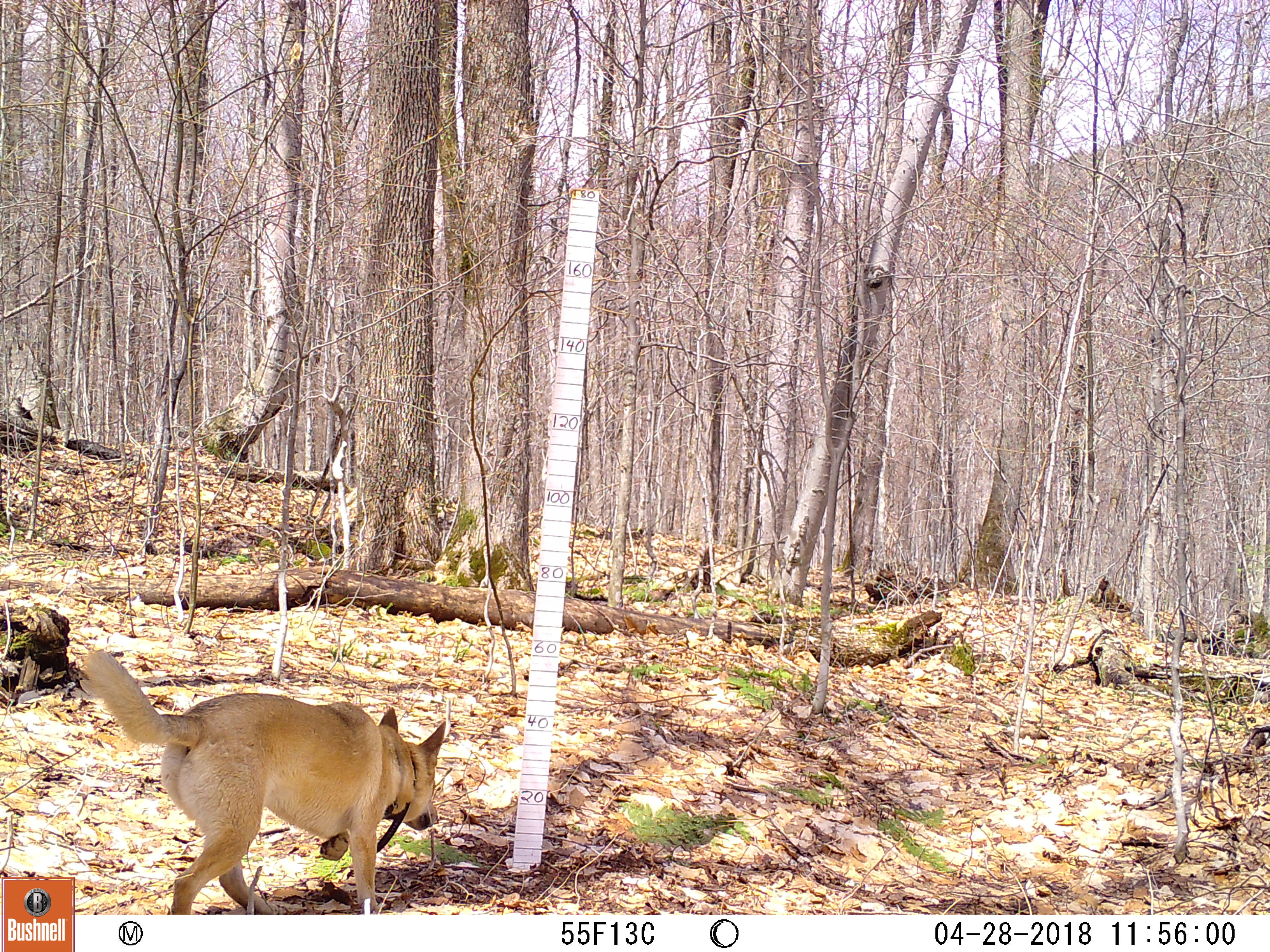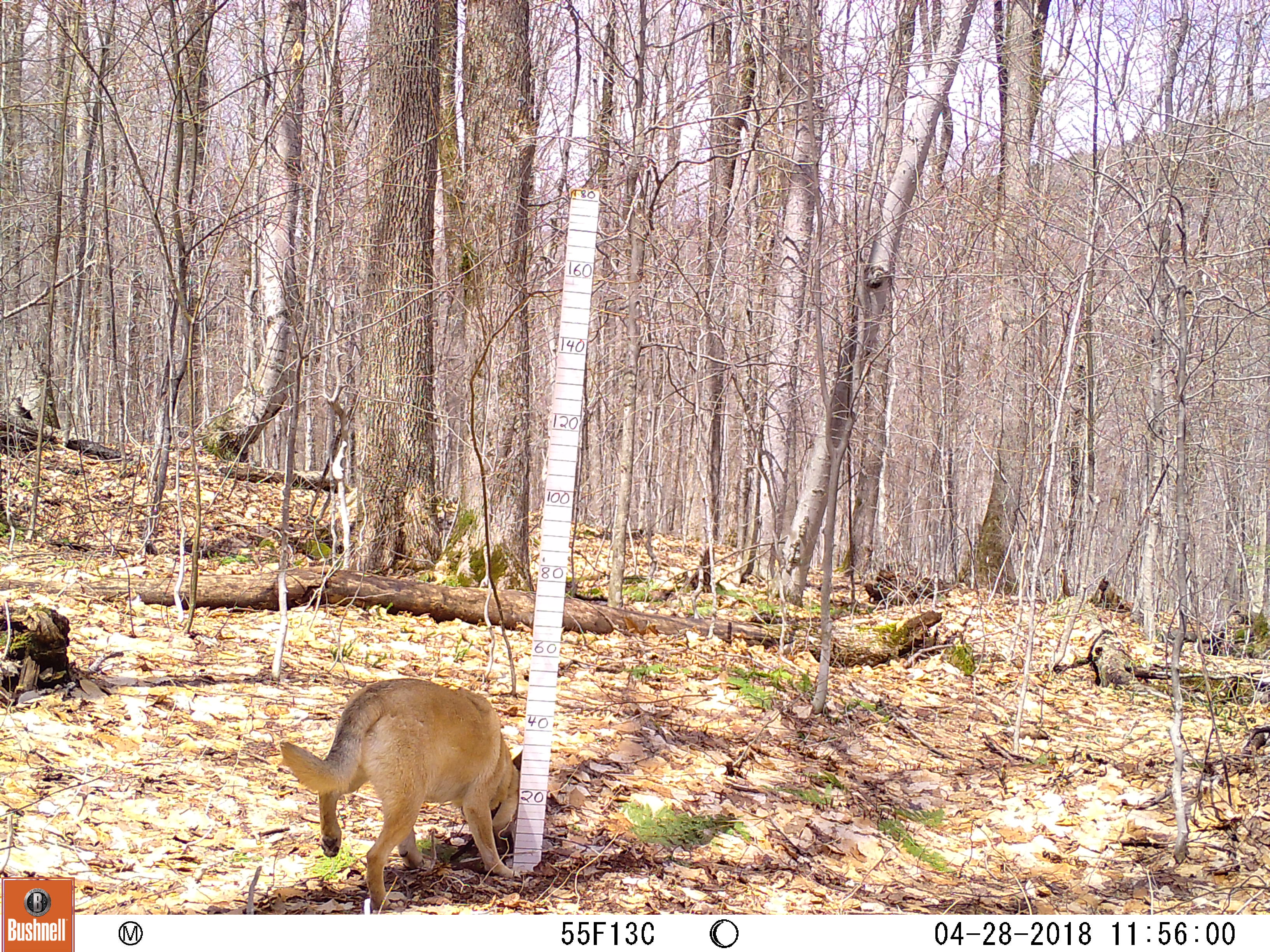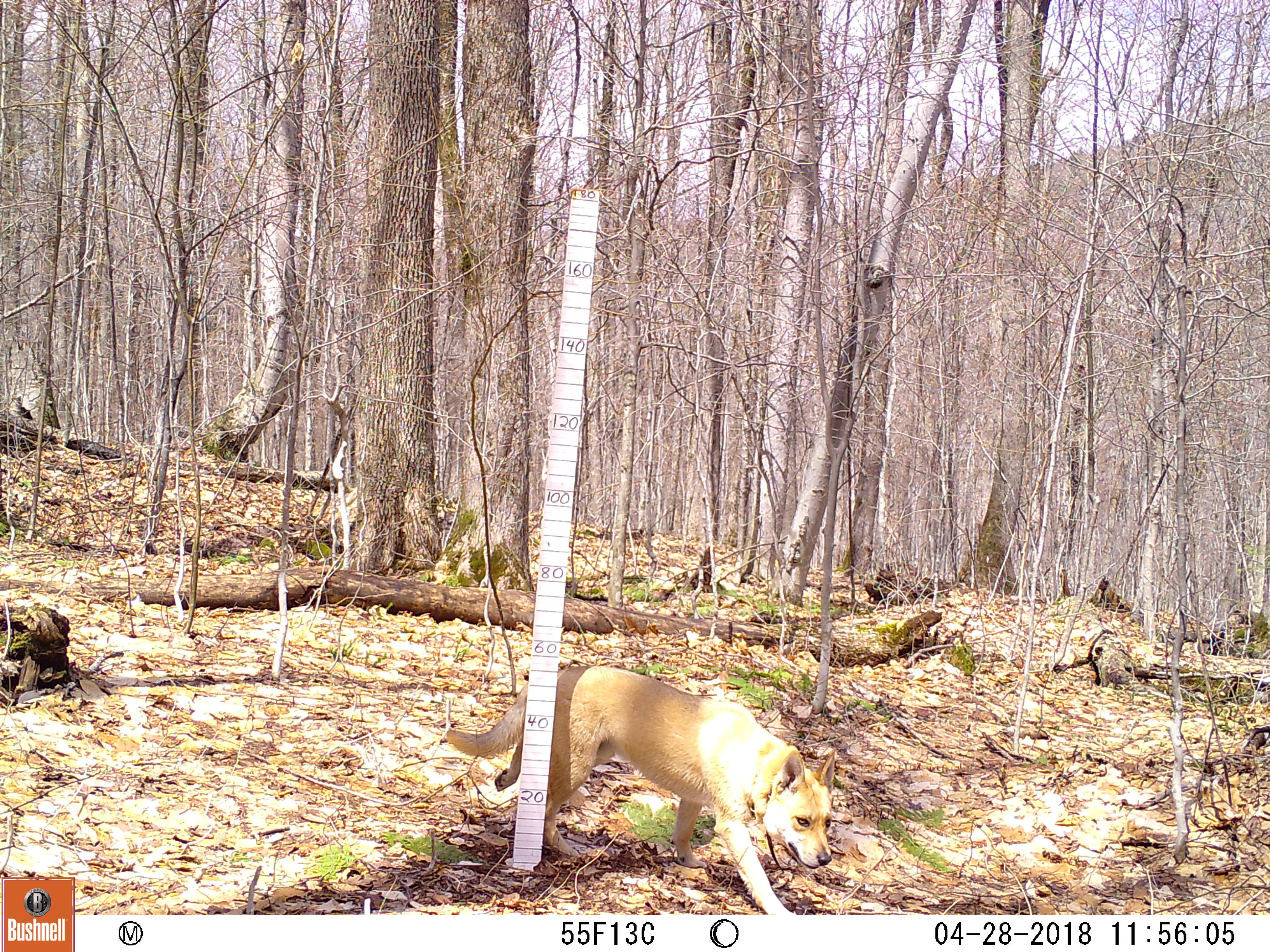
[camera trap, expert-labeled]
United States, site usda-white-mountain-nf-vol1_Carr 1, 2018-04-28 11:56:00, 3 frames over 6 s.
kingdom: Animalia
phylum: Chordata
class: Mammalia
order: Carnivora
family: Canidae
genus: Canis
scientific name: Canis familiaris familiaris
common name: domestic dog